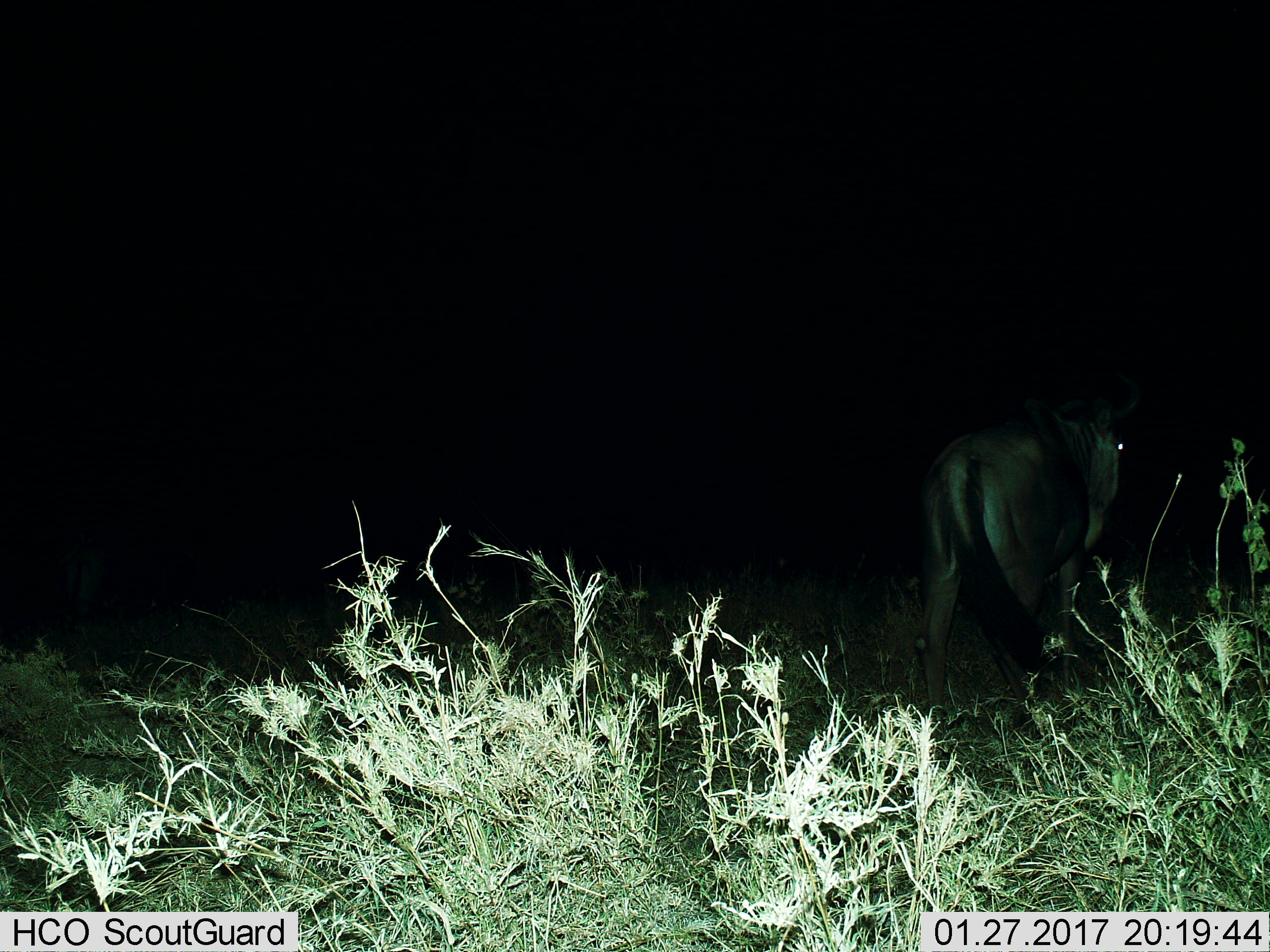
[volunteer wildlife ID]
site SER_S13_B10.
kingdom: Animalia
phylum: Chordata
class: Mammalia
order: Artiodactyla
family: Bovidae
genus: Connochaetes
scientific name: Connochaetes taurinus taurinus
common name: blue wildebeest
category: wildebeestblue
Wildebeestblue (blue wildebeest) (Connochaetes taurinus taurinus), count 1. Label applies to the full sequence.